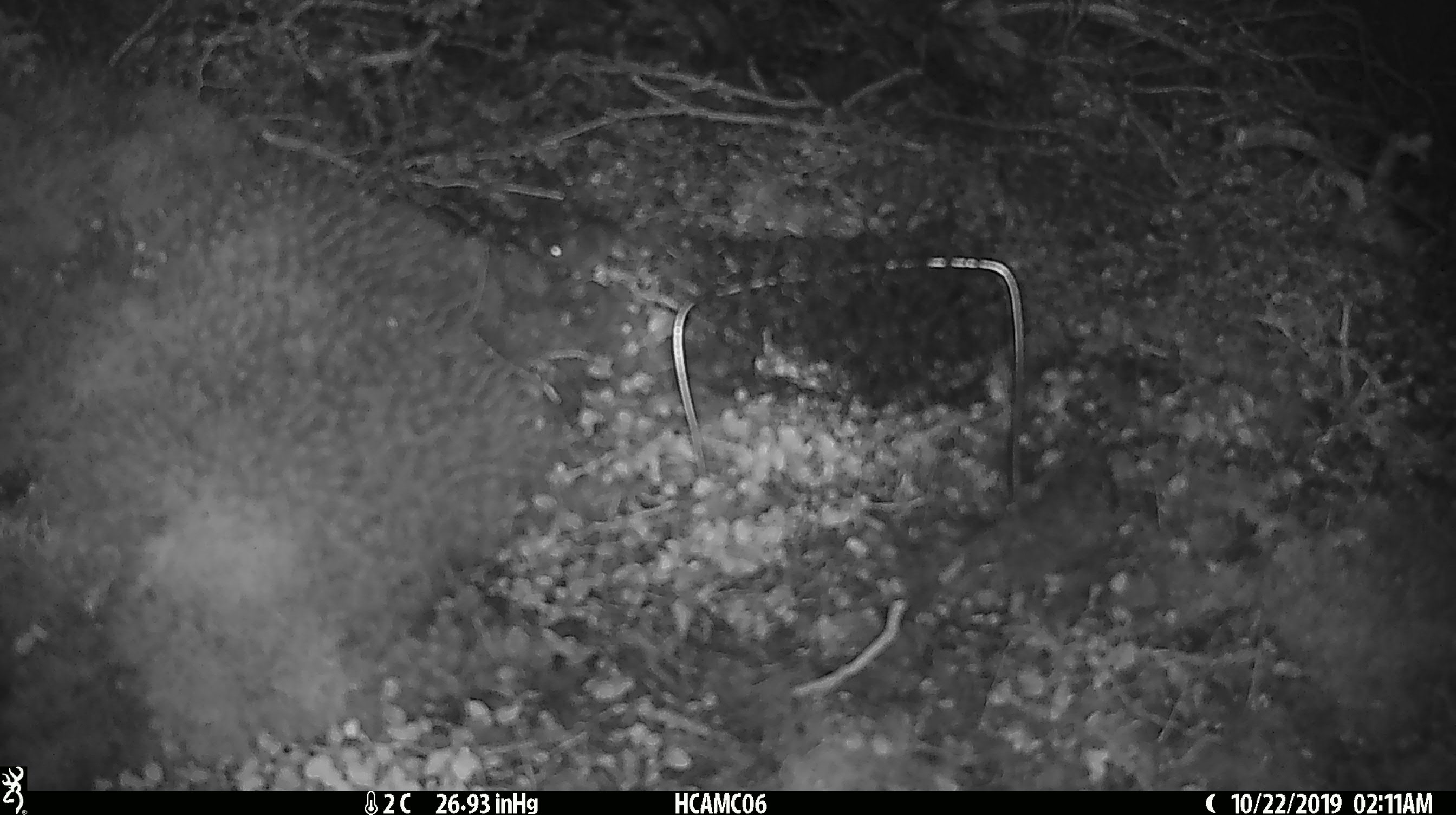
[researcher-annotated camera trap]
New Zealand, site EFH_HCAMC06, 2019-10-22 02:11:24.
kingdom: Animalia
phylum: Chordata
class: Mammalia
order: Rodentia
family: Muridae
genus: Mus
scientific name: Mus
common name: mouse